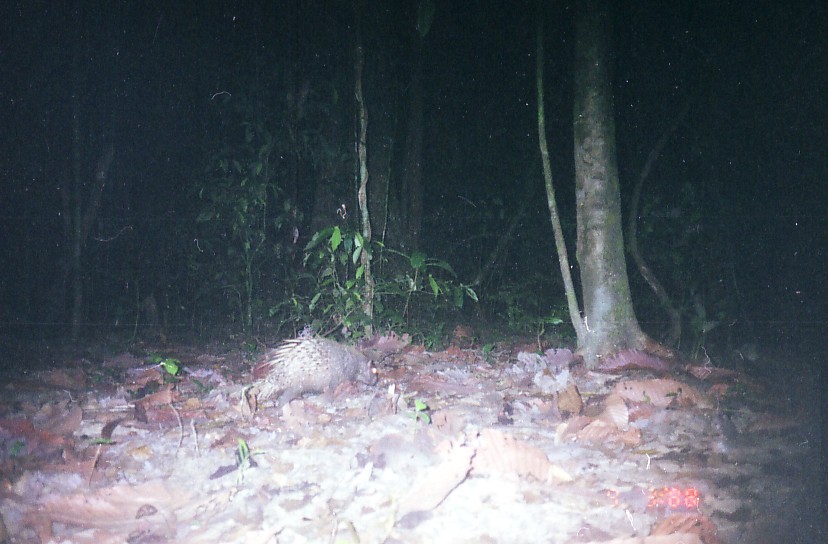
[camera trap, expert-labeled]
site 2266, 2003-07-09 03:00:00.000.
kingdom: Animalia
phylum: Chordata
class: Mammalia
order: Rodentia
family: Hystricidae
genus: Hystrix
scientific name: Hystrix brachyura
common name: east asian porcupine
Hystrix brachyura (east asian porcupine), count 1.